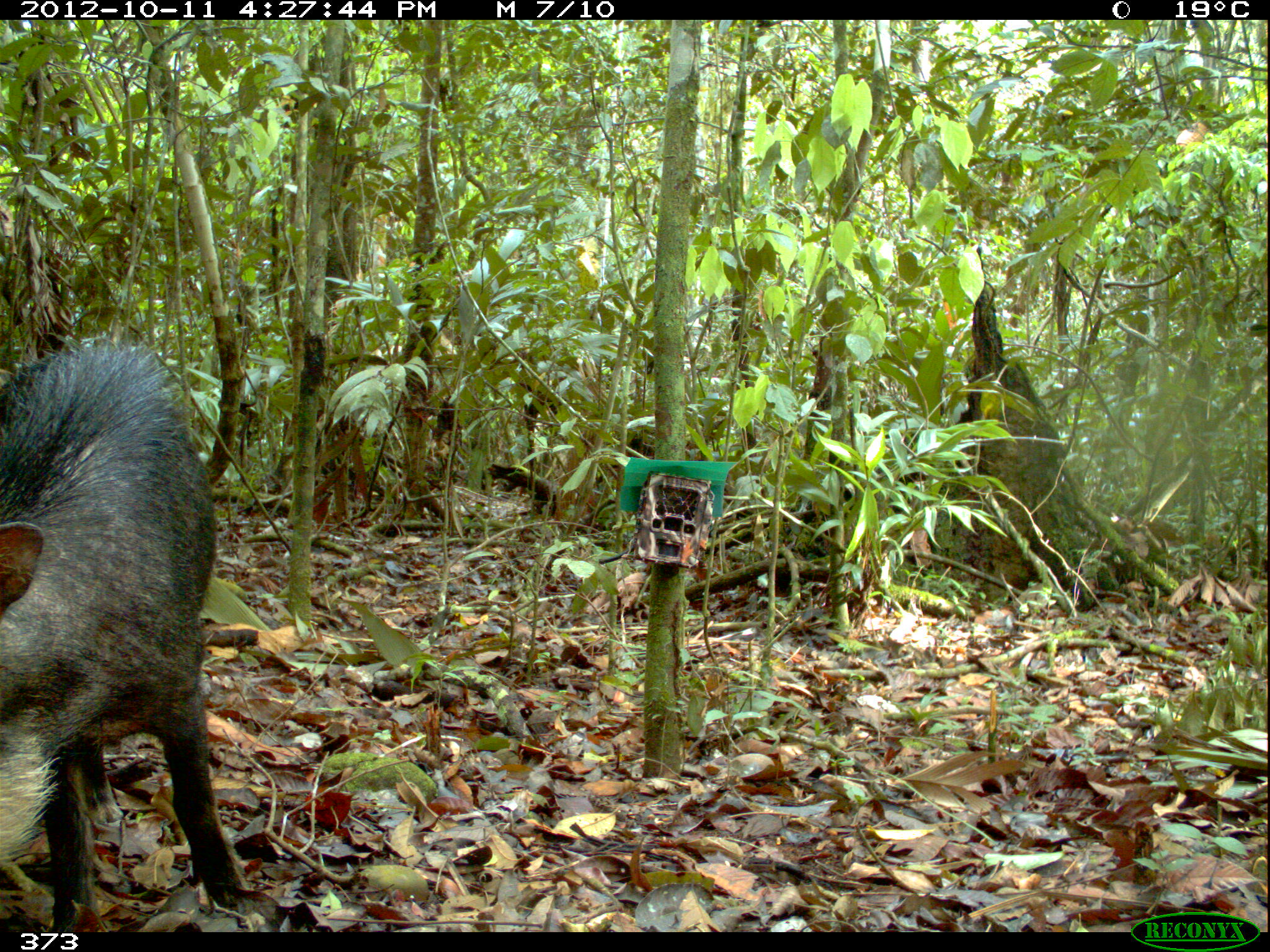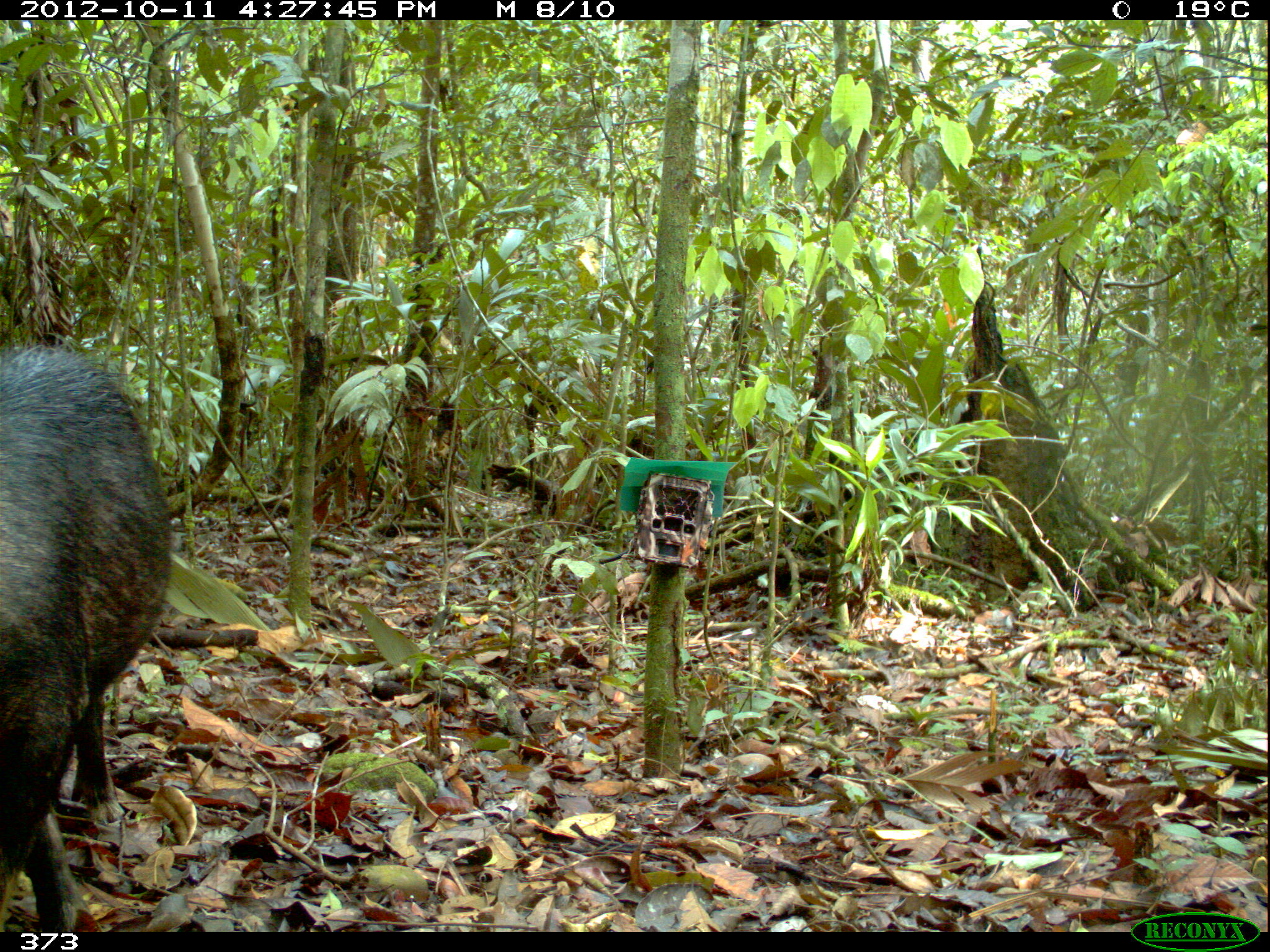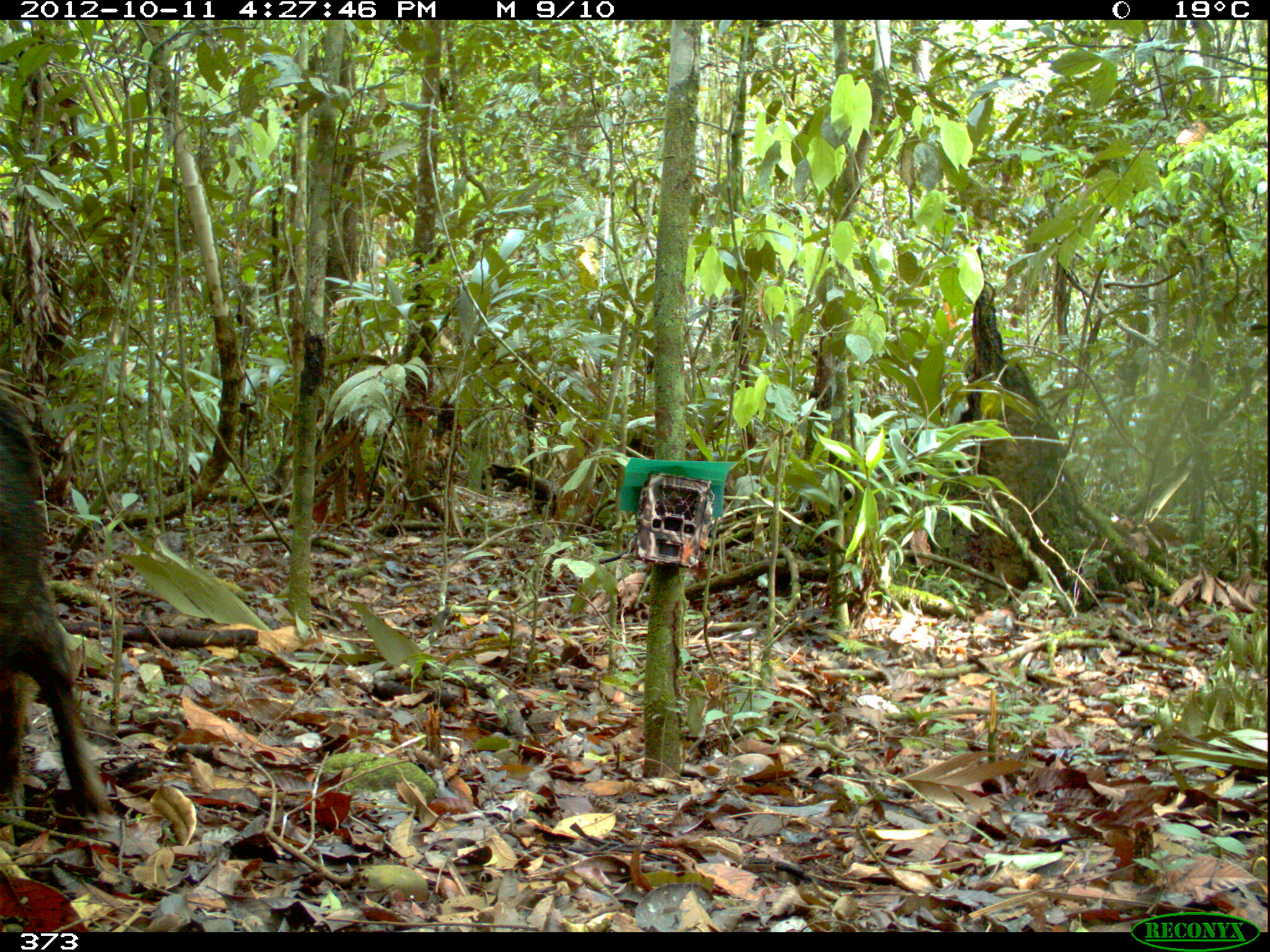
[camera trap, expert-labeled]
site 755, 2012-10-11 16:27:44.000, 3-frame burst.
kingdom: Animalia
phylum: Chordata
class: Mammalia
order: Artiodactyla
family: Tayassuidae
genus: Tayassu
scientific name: Tayassu pecari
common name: white-lipped peccary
Tayassu pecari (white-lipped peccary).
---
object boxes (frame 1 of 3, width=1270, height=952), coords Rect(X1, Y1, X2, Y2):
tayassu pecari: Rect(0, 331, 249, 932)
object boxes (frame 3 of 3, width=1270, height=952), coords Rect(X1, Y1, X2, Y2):
tayassu pecari: Rect(0, 391, 109, 828)